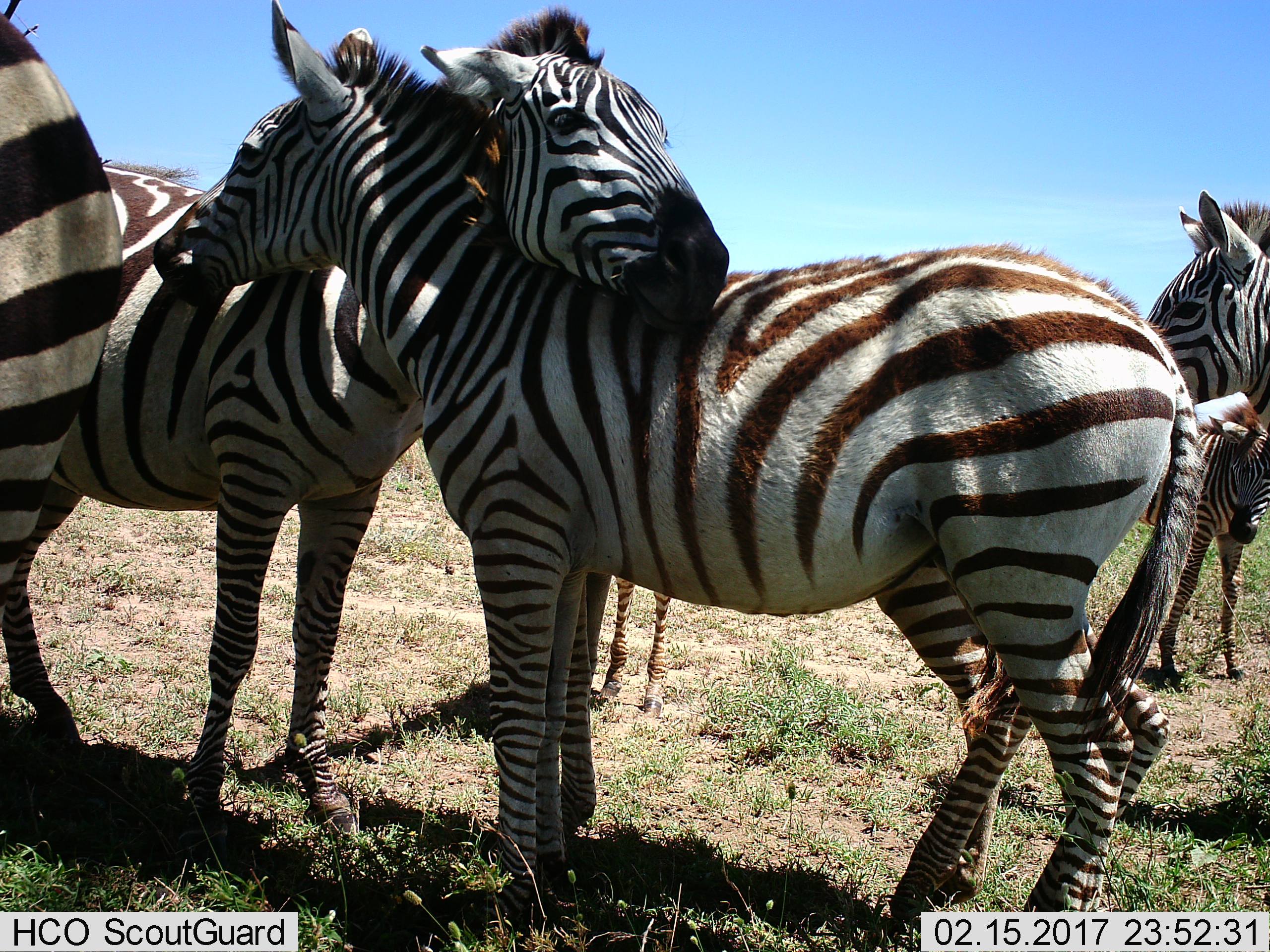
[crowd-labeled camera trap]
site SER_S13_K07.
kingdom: Animalia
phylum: Chordata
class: Mammalia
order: Perissodactyla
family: Equidae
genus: Equus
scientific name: Equus quagga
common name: plains zebra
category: zebraplains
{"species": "zebraplains (plains zebra) (Equus quagga)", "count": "7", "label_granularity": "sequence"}